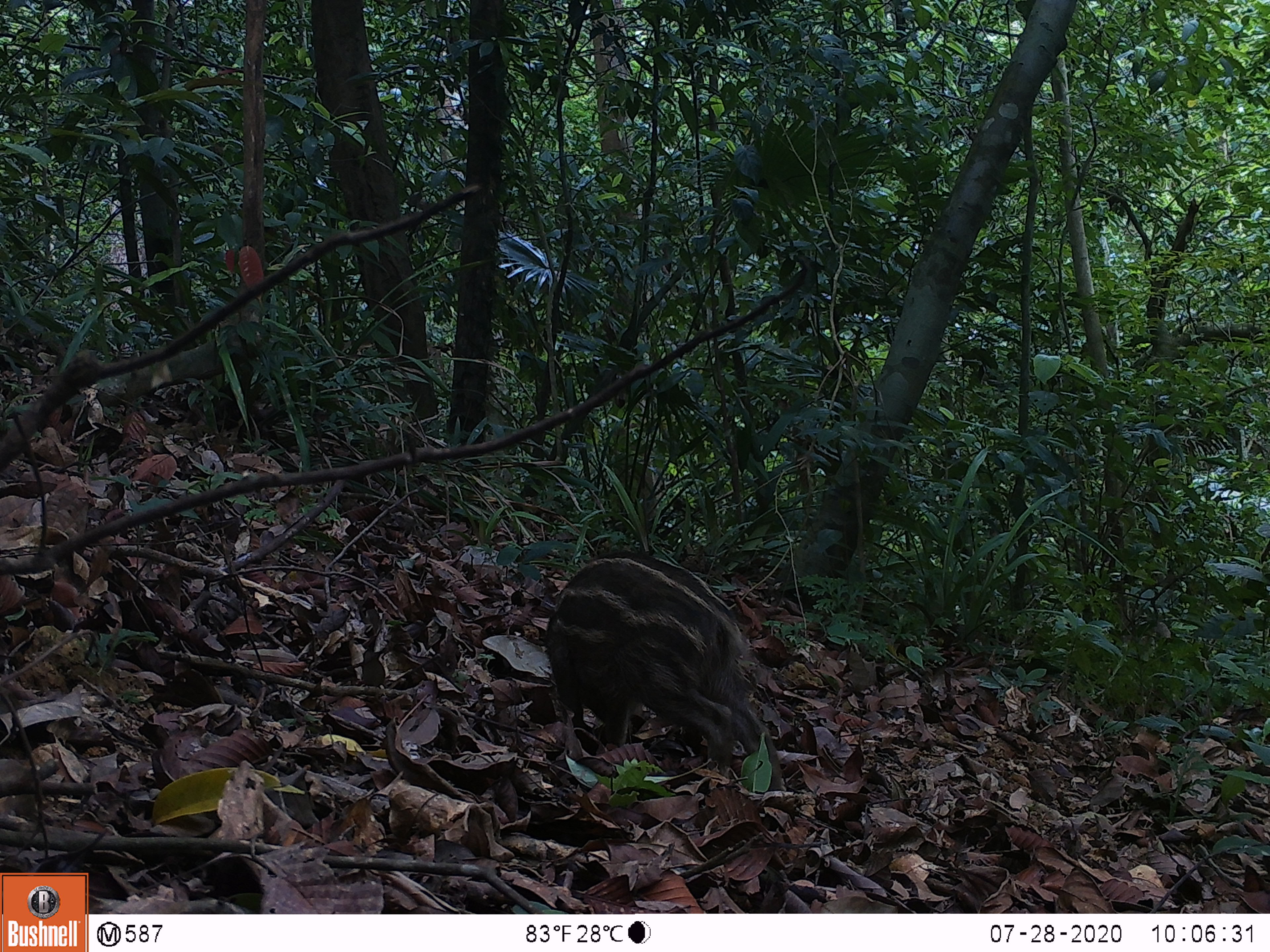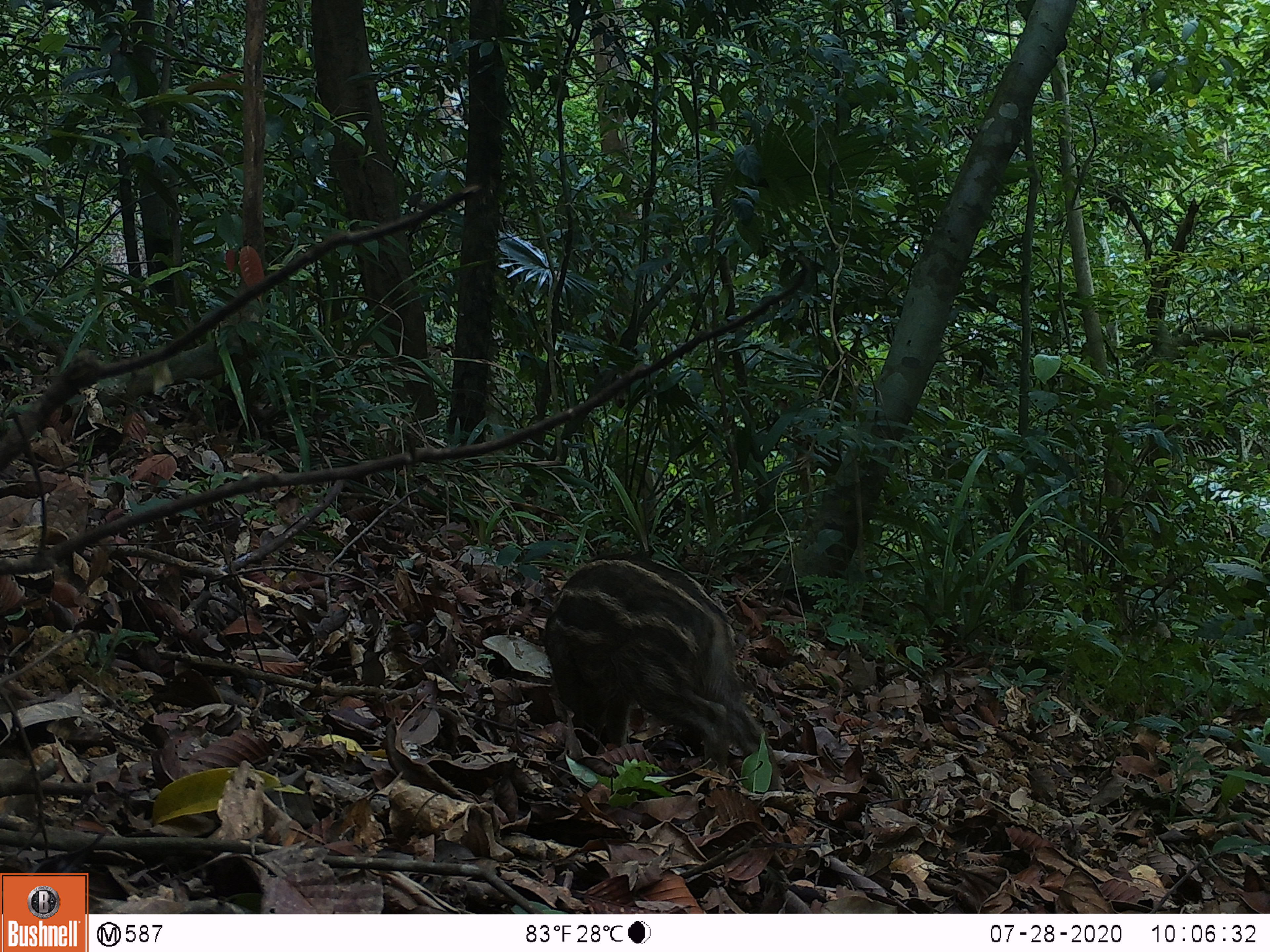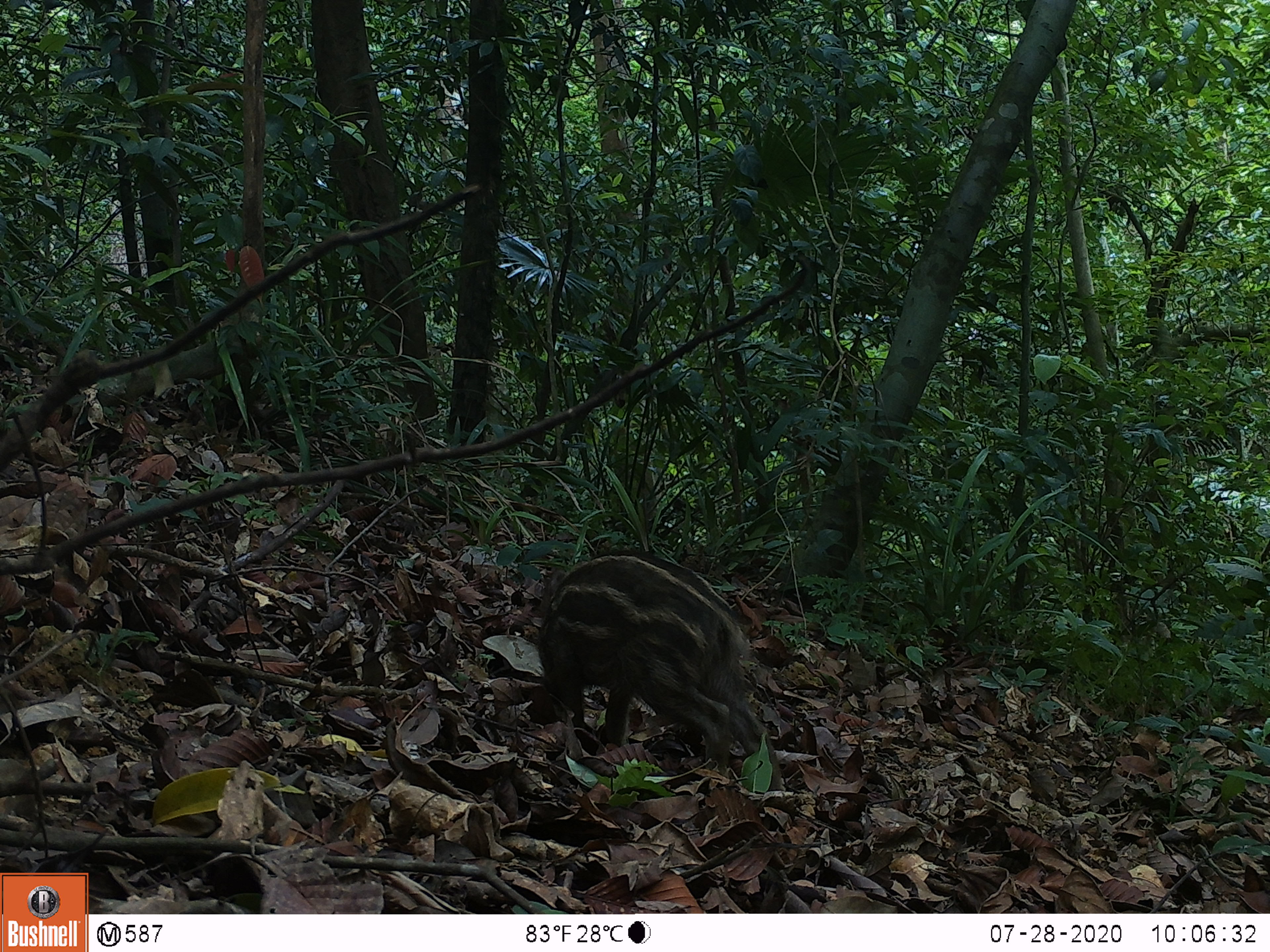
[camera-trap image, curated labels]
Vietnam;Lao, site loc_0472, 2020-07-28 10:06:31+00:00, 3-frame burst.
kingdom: Animalia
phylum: Chordata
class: Mammalia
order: Artiodactyla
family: Suidae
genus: Sus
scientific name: Sus scrofa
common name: eurasian wild pig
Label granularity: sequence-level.